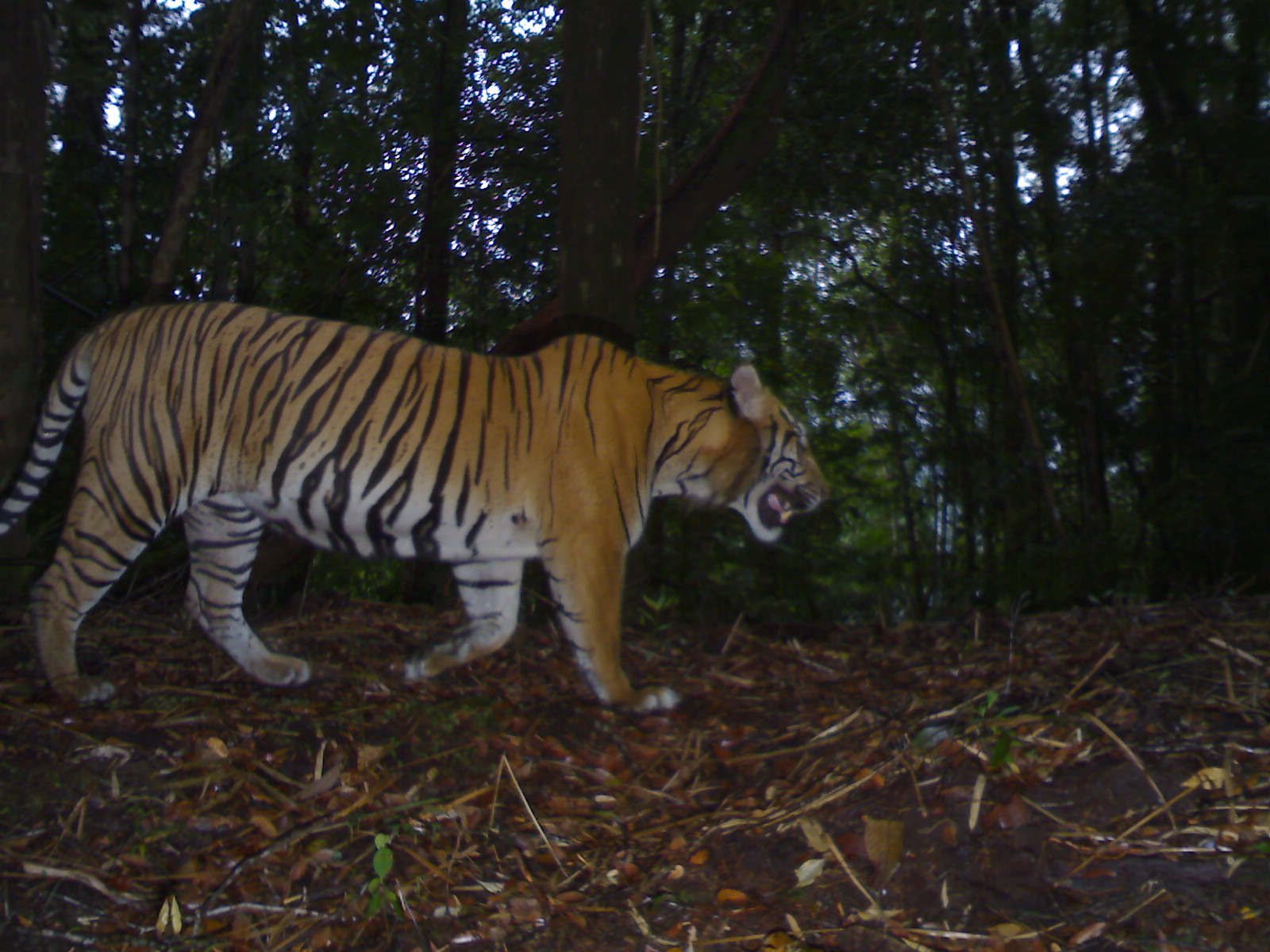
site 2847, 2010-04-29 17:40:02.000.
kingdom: Animalia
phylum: Chordata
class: Mammalia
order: Carnivora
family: Felidae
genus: Panthera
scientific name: Panthera tigris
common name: tiger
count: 1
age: adult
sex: male